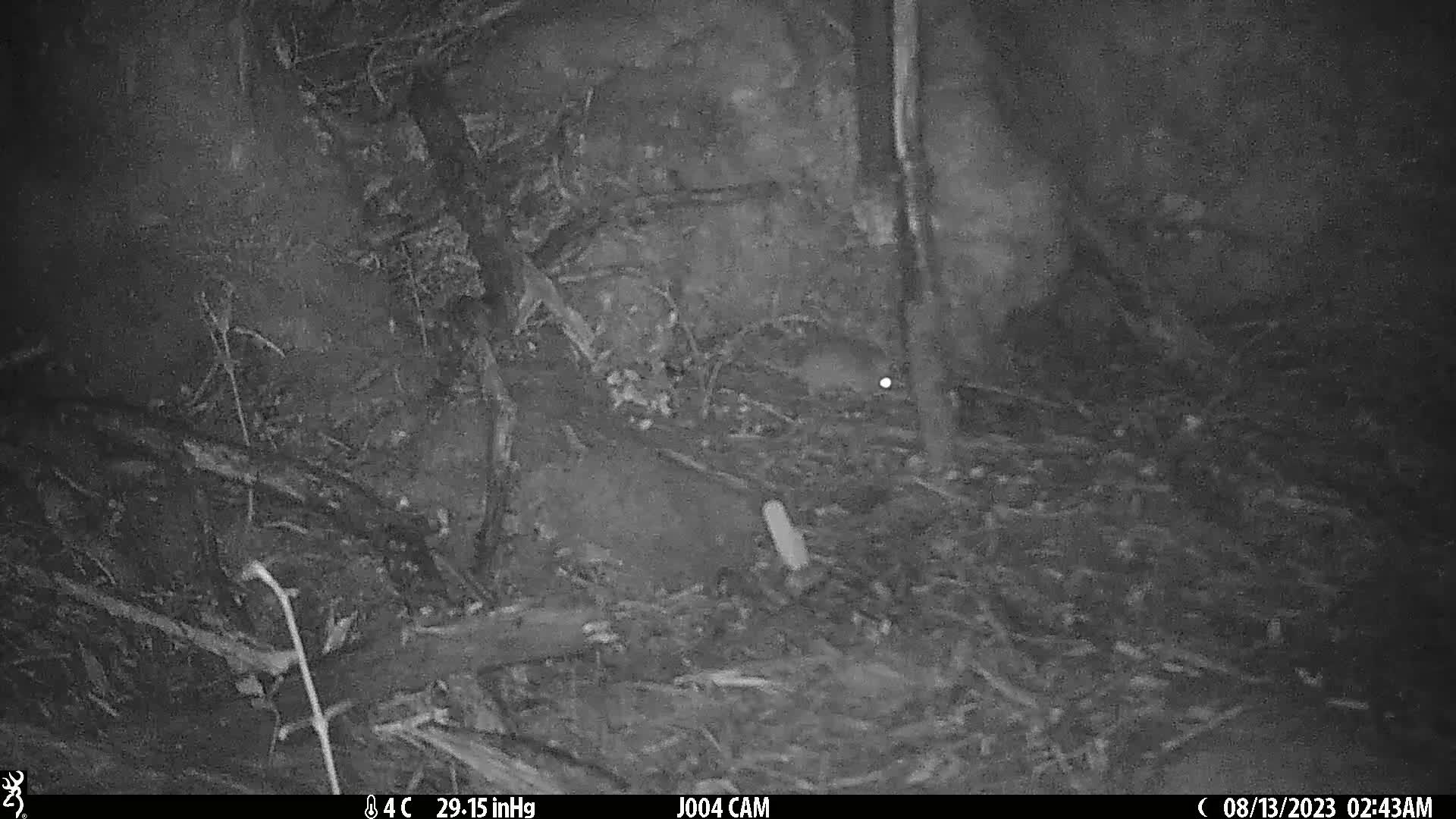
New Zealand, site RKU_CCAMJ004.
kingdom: Animalia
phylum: Chordata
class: Mammalia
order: Rodentia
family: Muridae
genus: Rattus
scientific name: Rattus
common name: rat